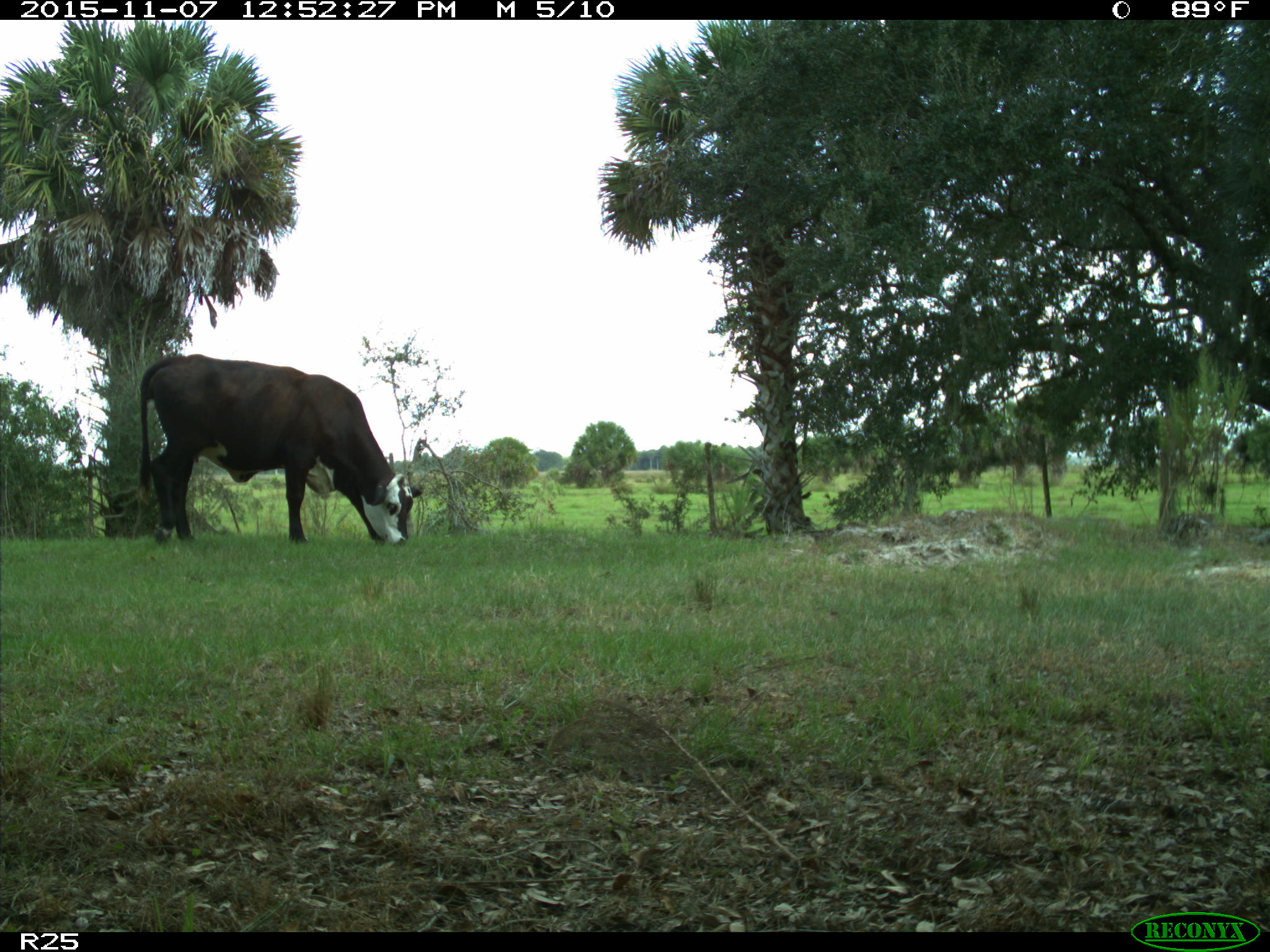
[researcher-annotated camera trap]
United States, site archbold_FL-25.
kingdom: Animalia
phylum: Chordata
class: Mammalia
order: Artiodactyla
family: Bovidae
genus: Bos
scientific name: Bos taurus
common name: domestic cow